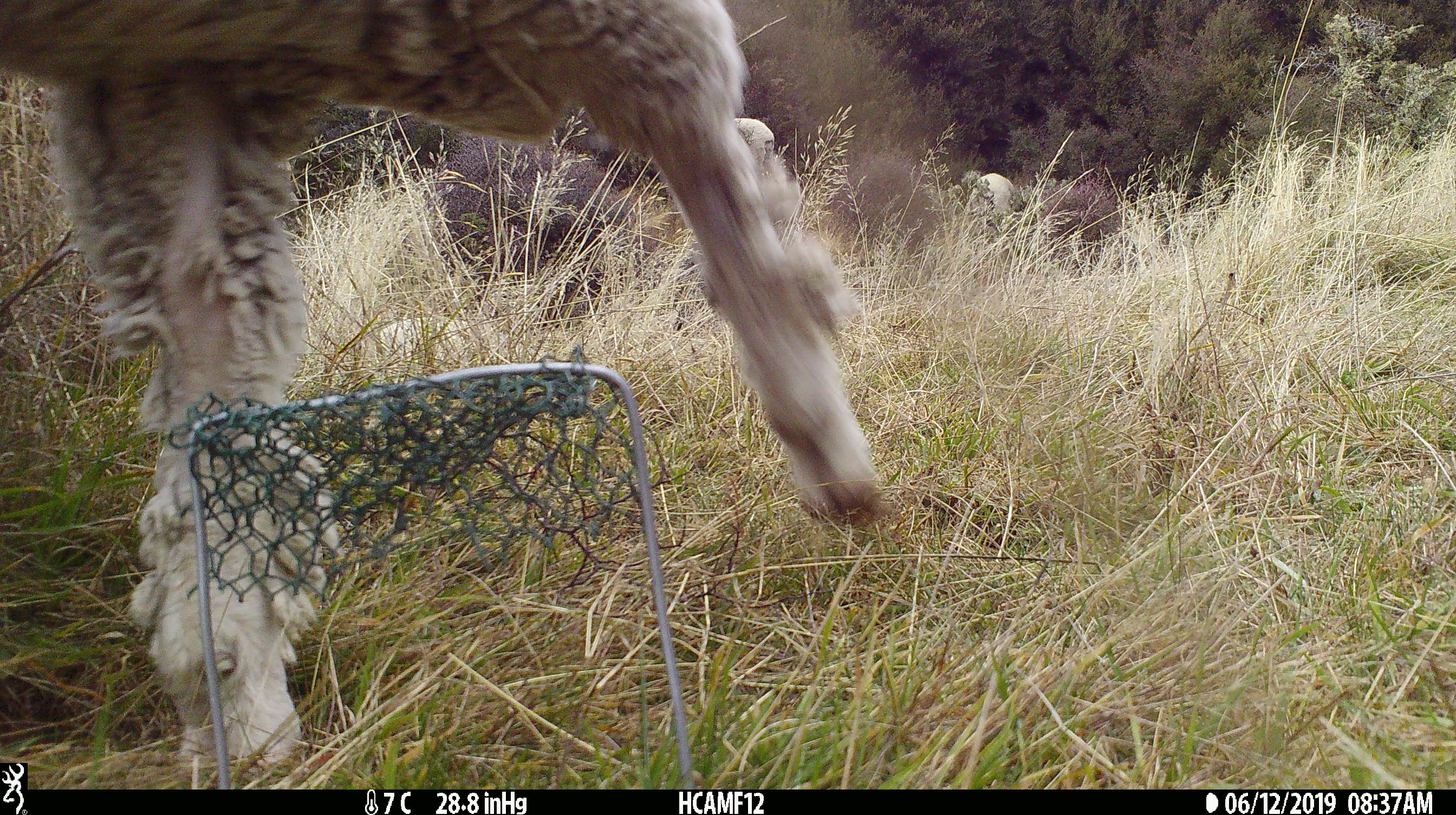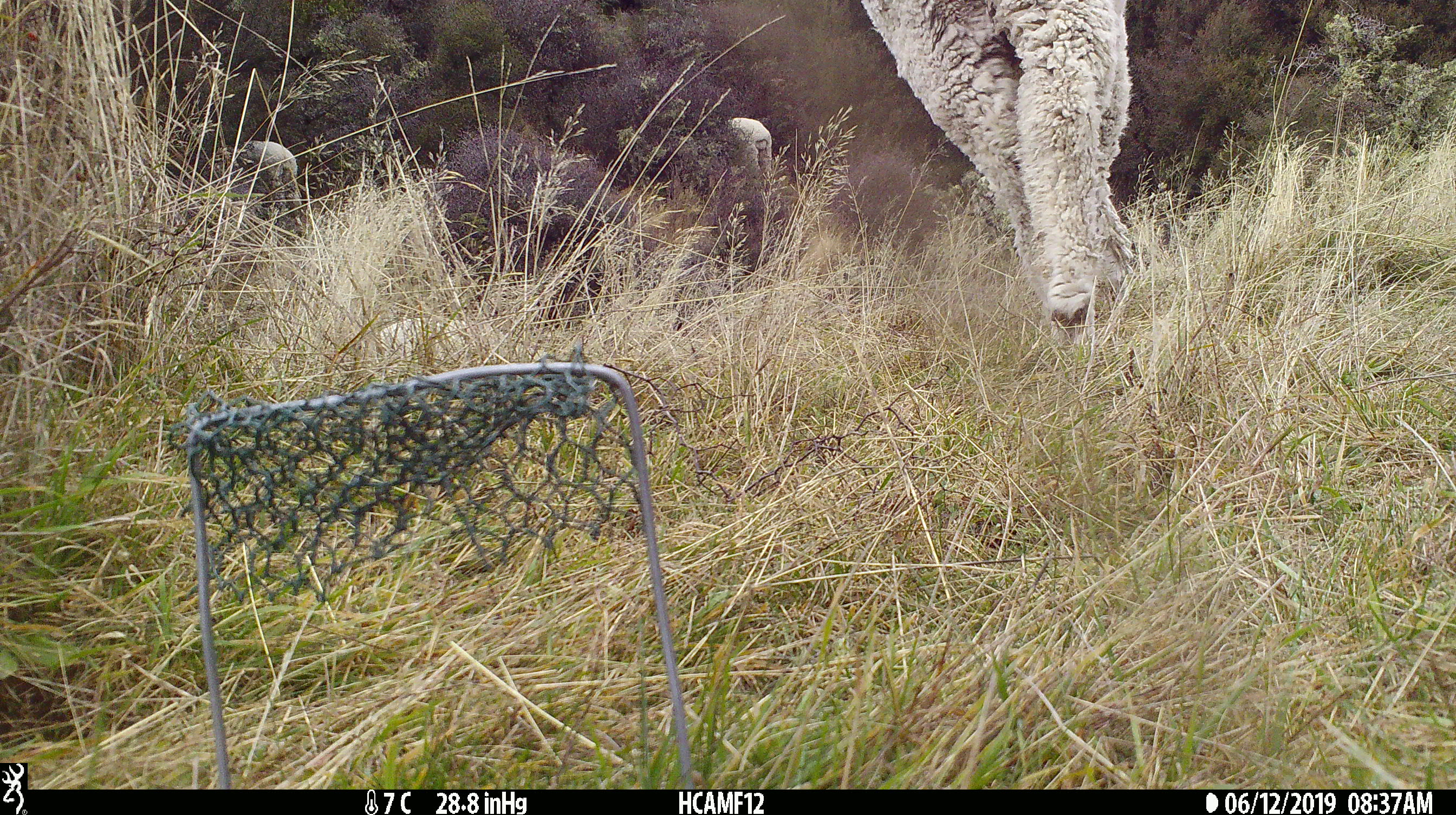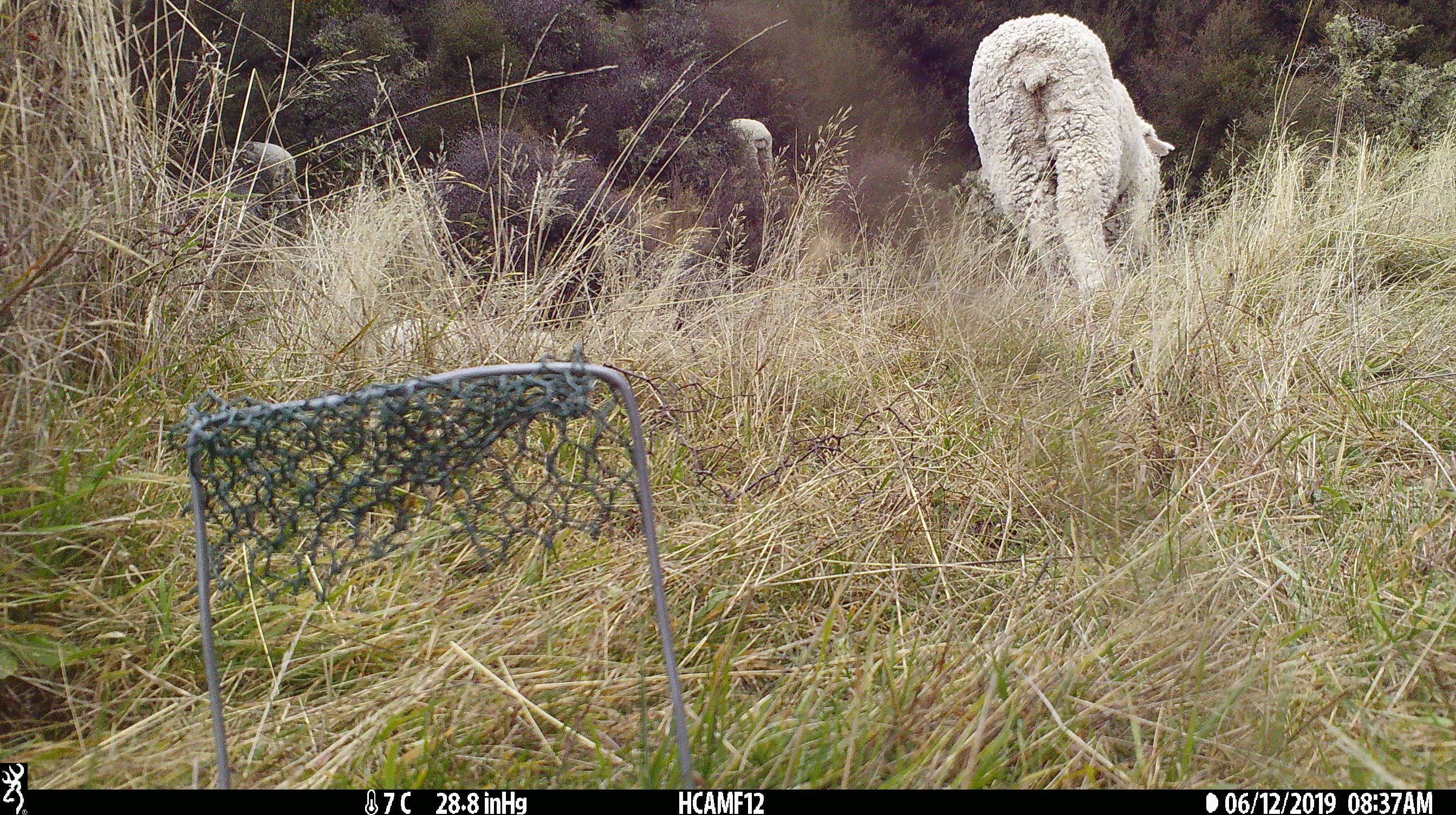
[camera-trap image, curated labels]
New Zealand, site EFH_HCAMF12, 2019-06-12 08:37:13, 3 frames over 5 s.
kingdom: Animalia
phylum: Chordata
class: Mammalia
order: Artiodactyla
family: Bovidae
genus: Ovis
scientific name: Ovis aries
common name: domestic sheep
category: sheep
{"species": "sheep (domestic sheep) (Ovis aries)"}